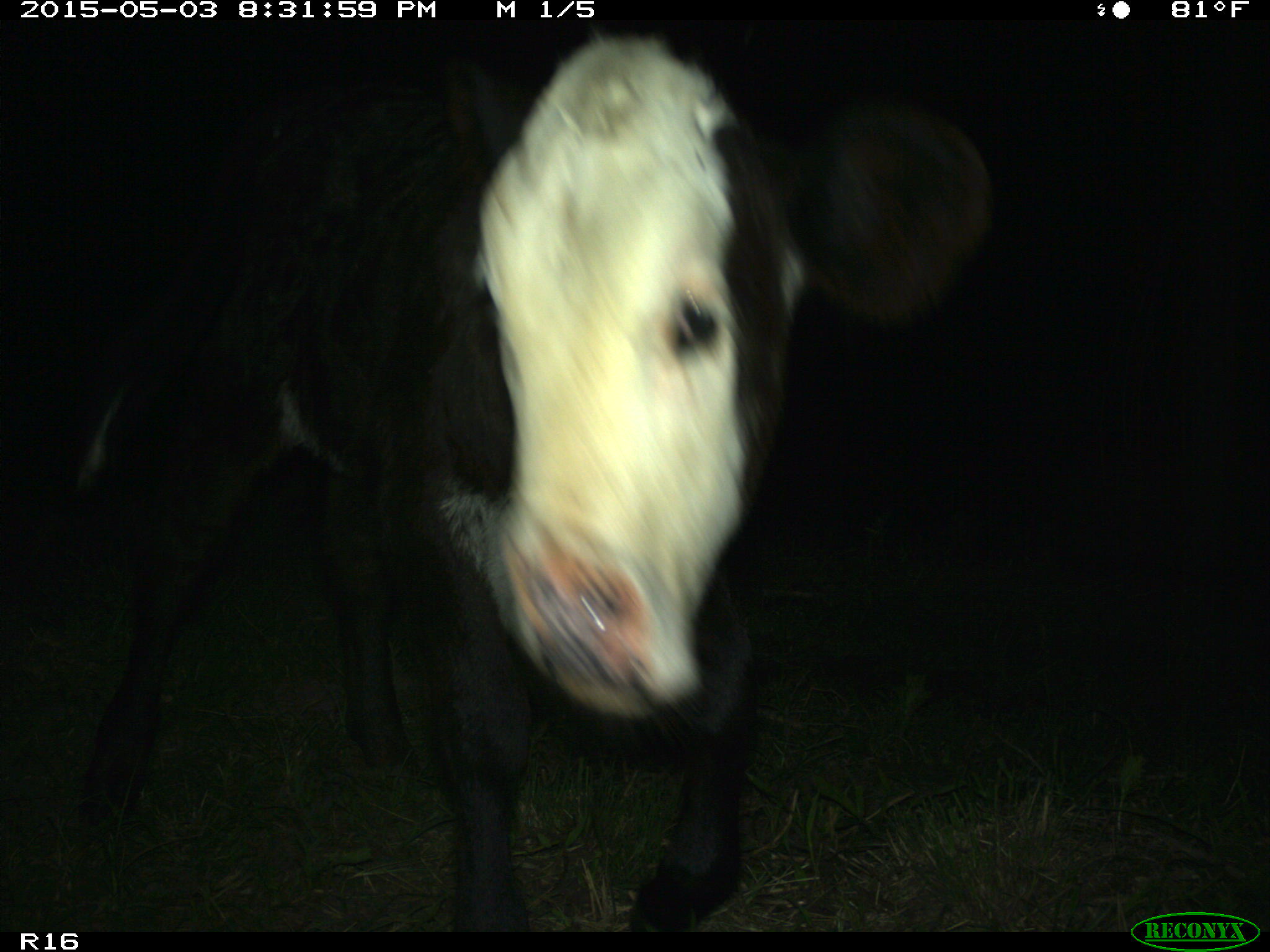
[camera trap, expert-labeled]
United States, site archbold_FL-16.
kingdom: Animalia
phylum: Chordata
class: Mammalia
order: Artiodactyla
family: Bovidae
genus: Bos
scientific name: Bos taurus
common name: domestic cow